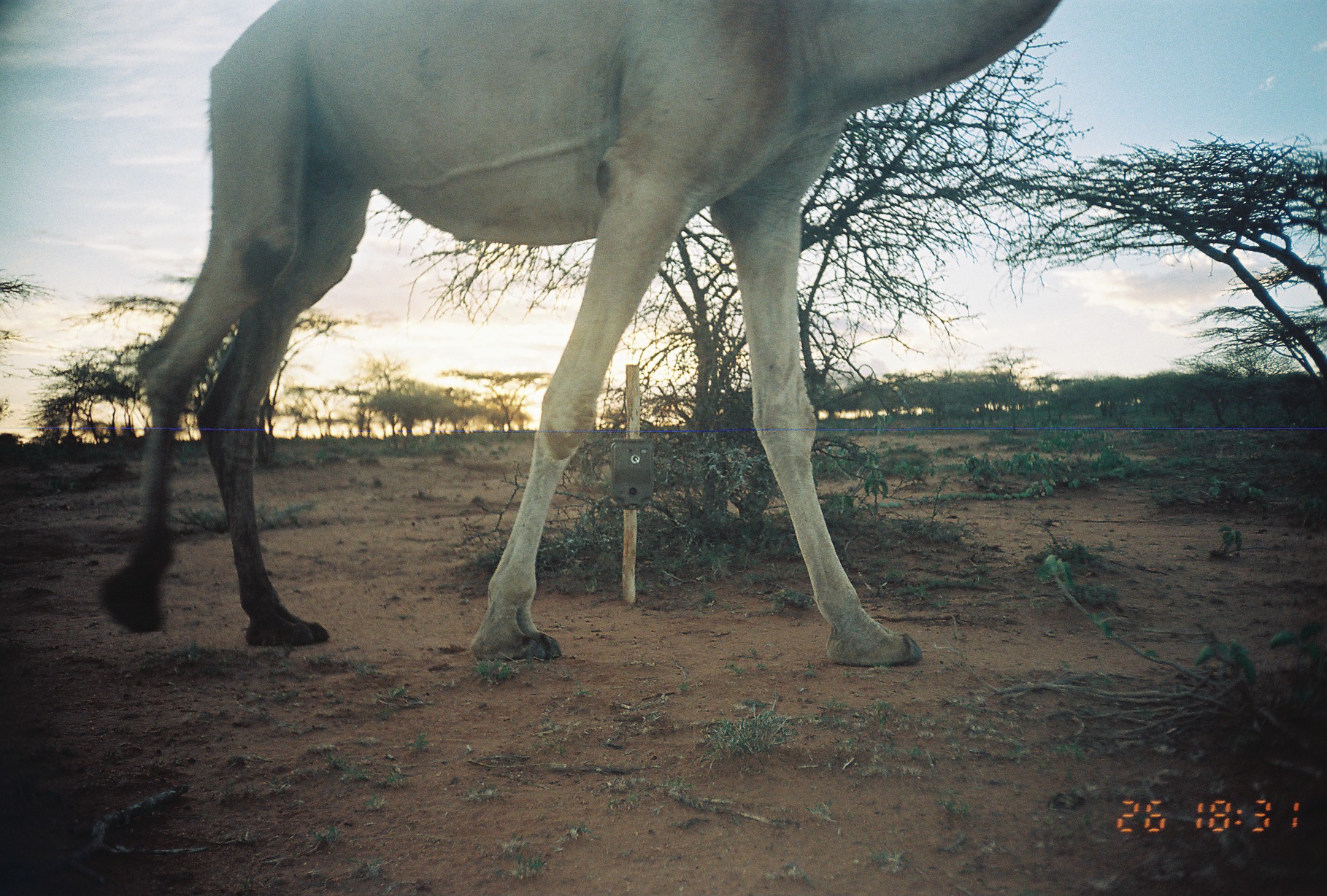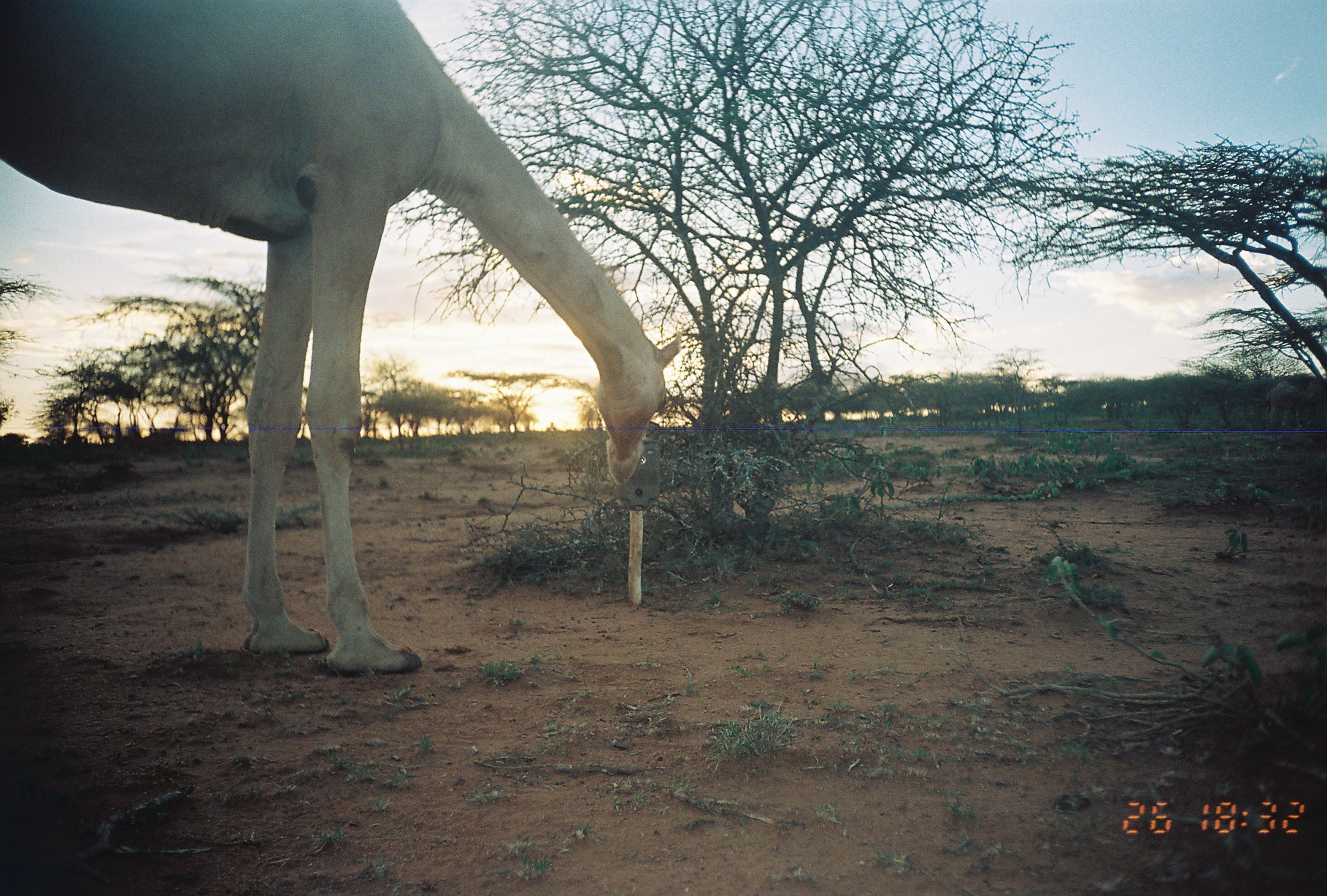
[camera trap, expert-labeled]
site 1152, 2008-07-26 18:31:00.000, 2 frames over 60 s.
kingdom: Animalia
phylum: Chordata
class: Mammalia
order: Artiodactyla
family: Camelidae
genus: Camelus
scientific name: Camelus dromedarius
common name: dromedary camel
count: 1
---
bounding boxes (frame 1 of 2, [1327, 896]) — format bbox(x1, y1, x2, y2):
camelus dromedarius: bbox(95, 0, 1064, 667)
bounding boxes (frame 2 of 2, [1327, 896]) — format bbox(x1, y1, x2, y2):
camelus dromedarius: bbox(2, 2, 683, 674)